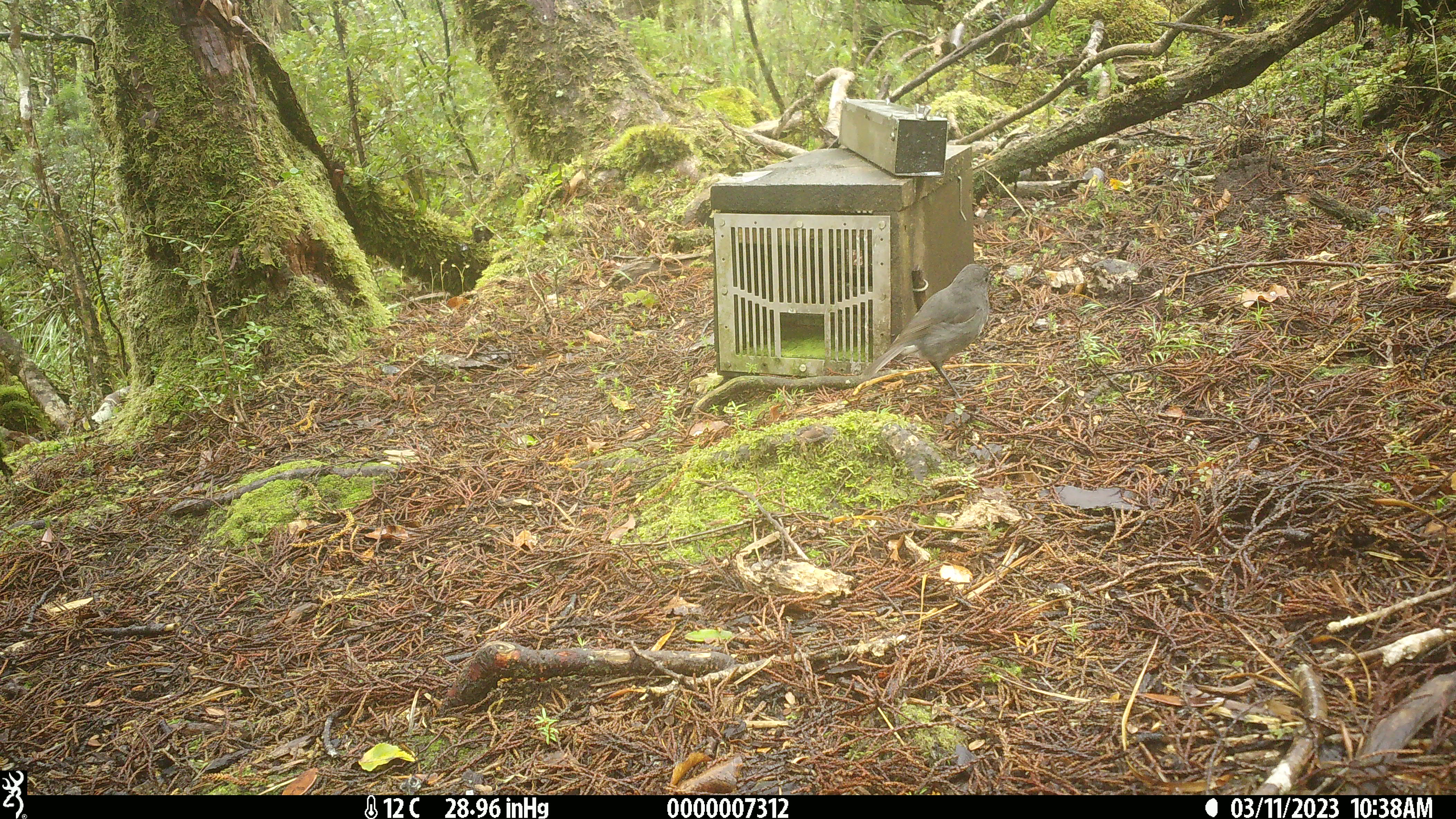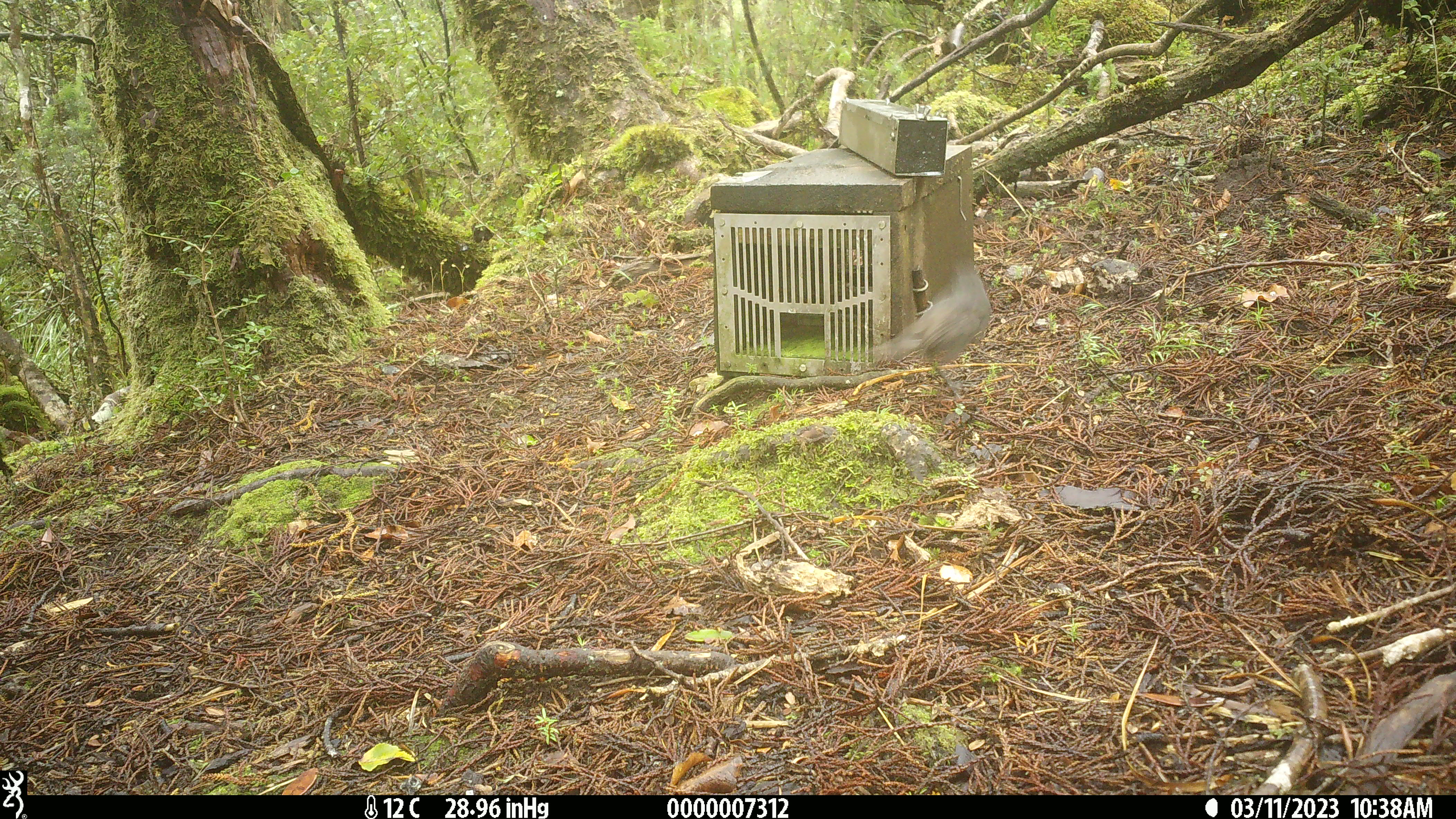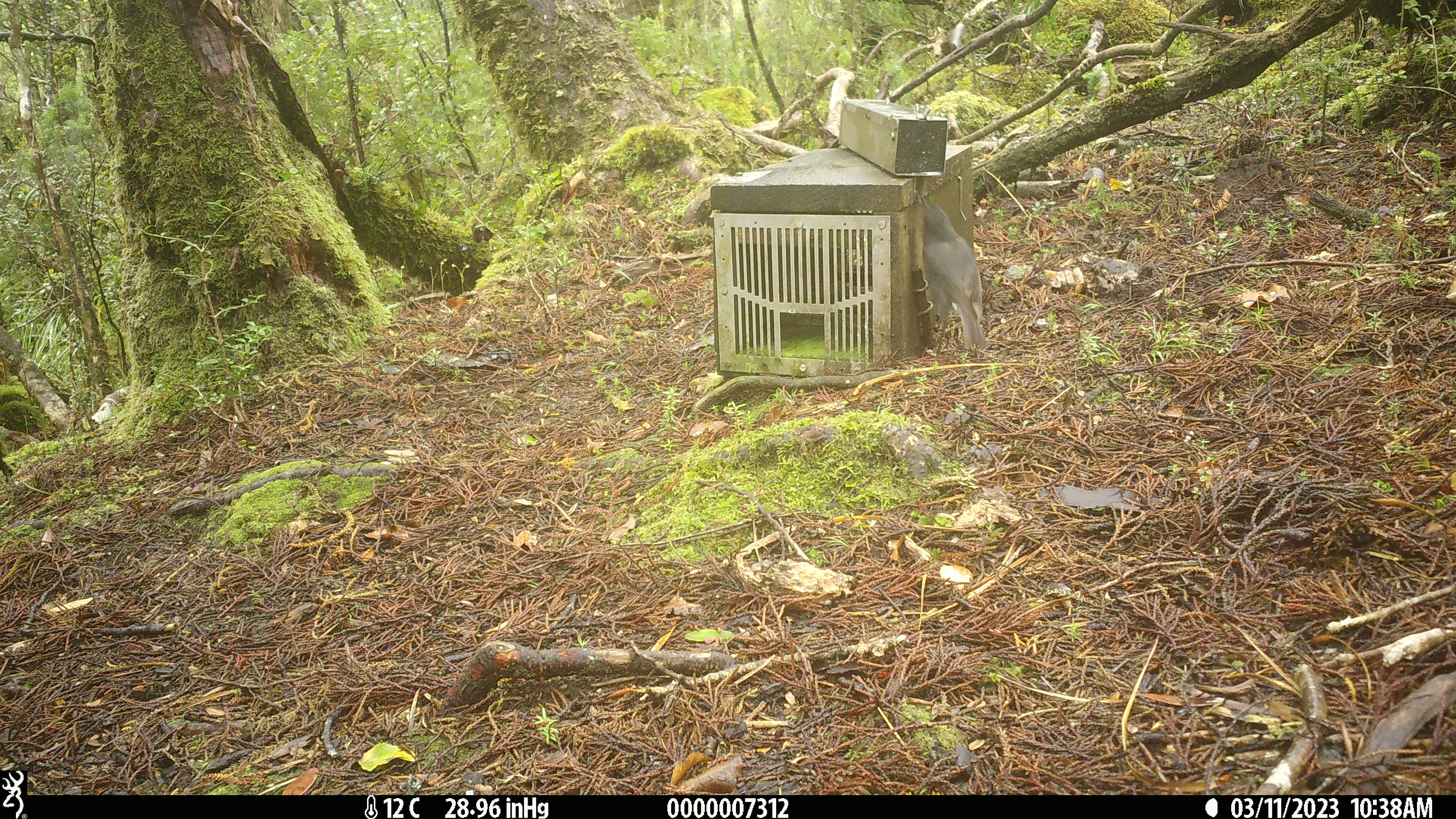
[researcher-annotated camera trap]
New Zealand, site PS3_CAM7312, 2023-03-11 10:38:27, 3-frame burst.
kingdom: Animalia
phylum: Chordata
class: Aves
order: Passeriformes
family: Petroicidae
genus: Petroica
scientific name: Petroica australis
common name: new zealand robin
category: robin